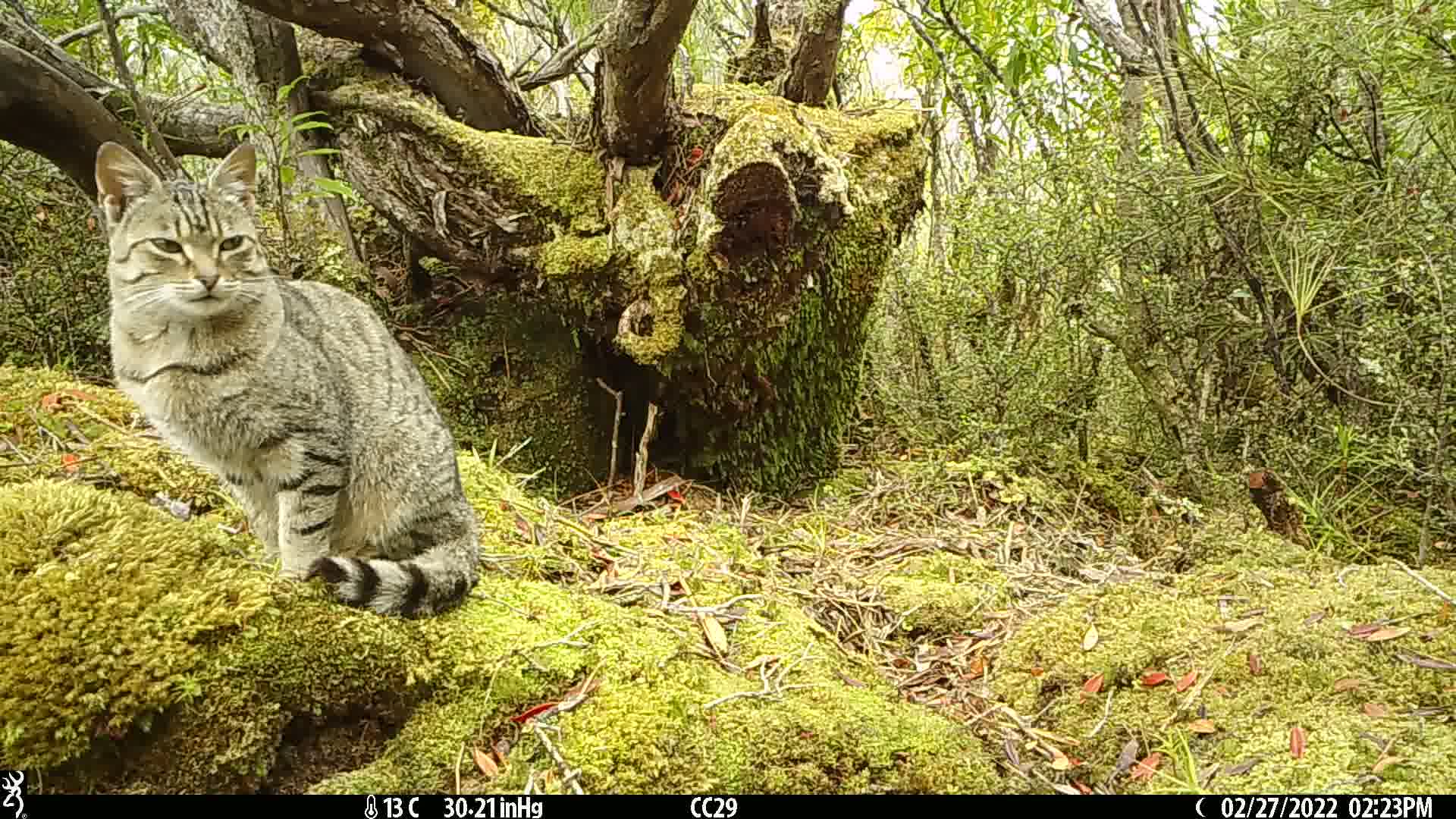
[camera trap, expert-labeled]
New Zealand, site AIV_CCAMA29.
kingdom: Animalia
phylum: Chordata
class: Mammalia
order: Carnivora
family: Felidae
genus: Felis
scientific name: Felis catus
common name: domestic cat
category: cat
Cat (domestic cat) (Felis catus).